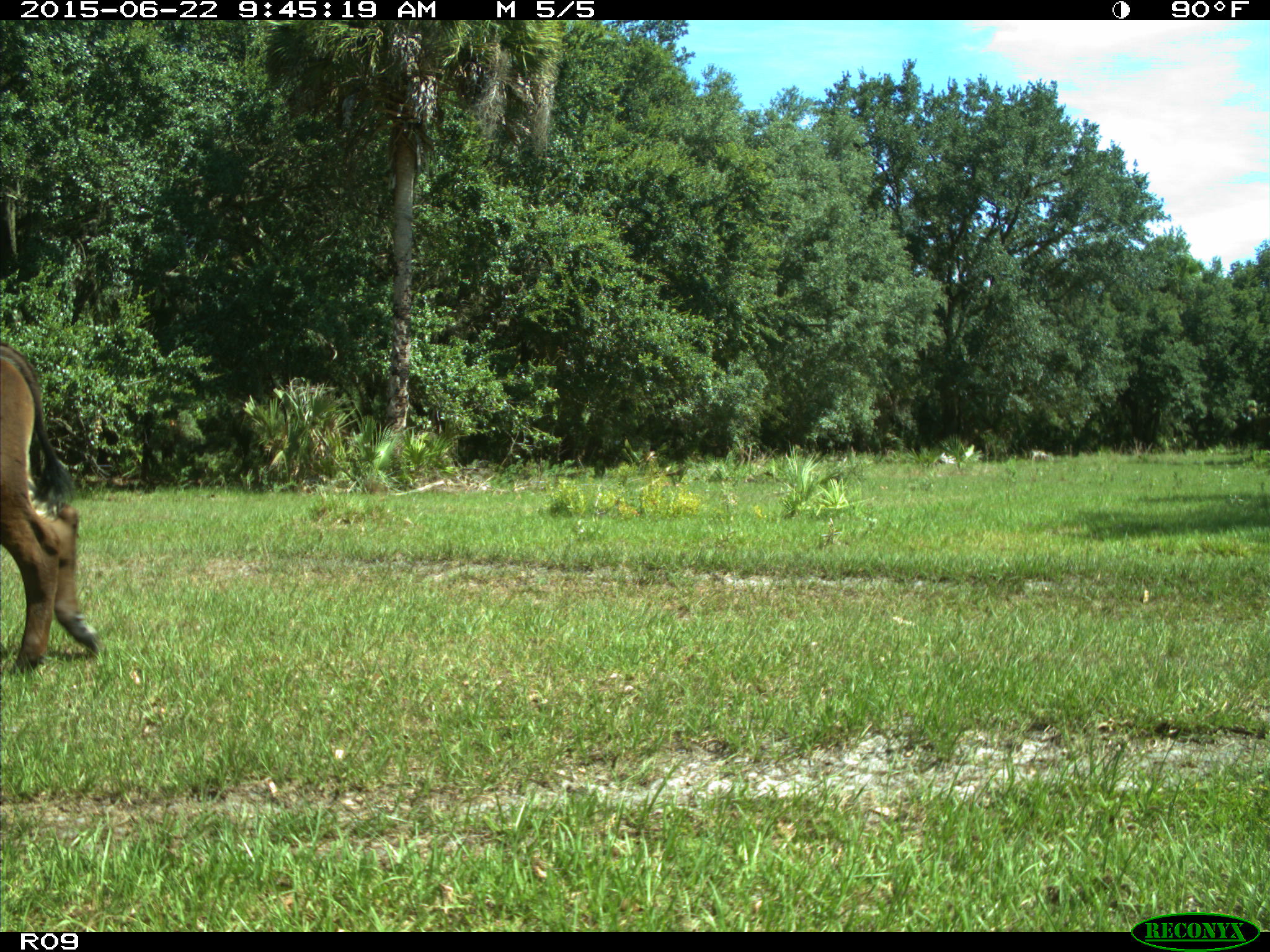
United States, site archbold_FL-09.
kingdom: Animalia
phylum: Chordata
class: Mammalia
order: Artiodactyla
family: Bovidae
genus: Bos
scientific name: Bos taurus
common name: domestic cow